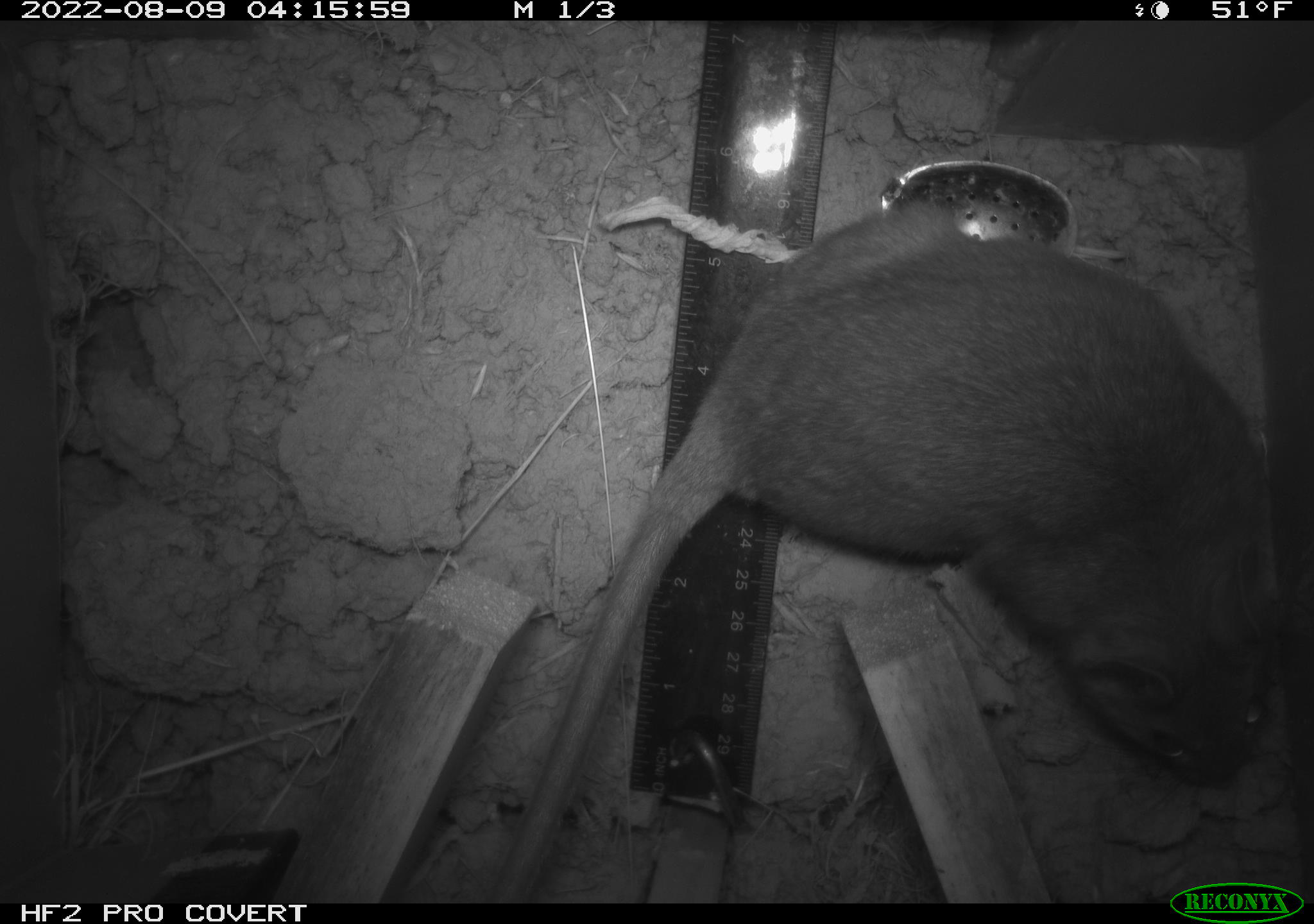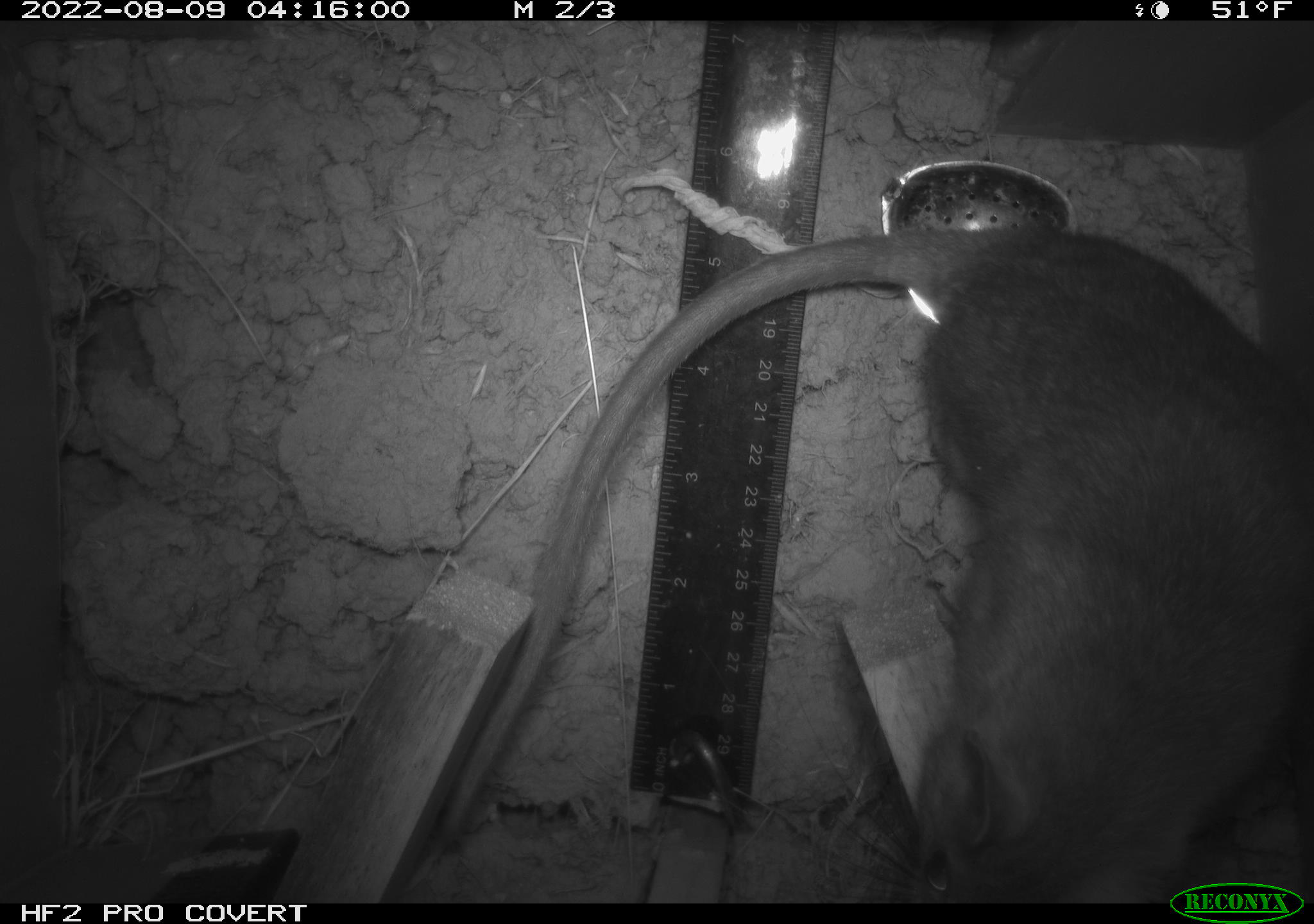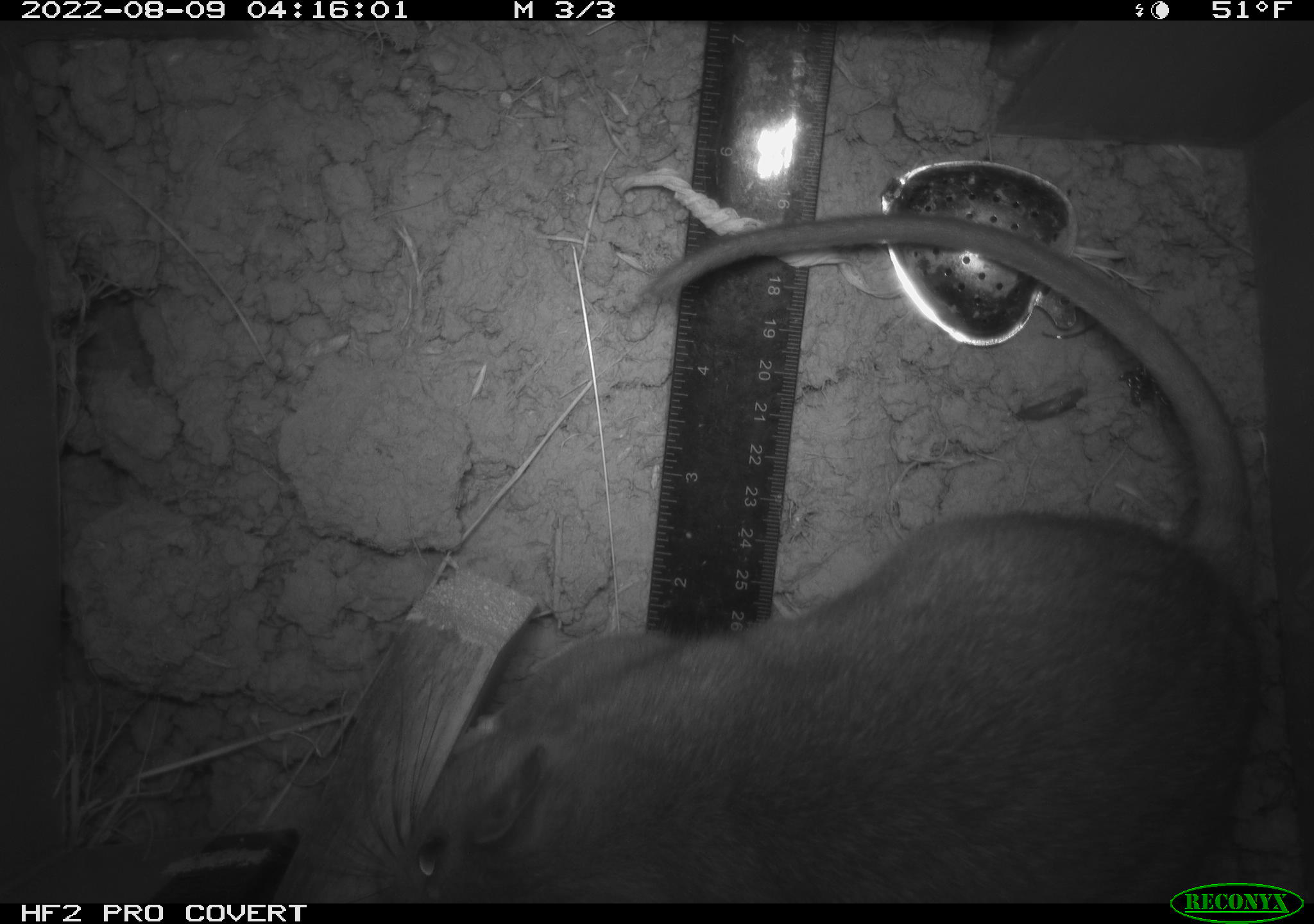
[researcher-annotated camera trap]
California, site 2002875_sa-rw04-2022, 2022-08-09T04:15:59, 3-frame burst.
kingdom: Animalia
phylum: Chordata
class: Mammalia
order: Rodentia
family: Cricetidae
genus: Neotoma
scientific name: Neotoma fuscipes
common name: dusky-footed woodrat